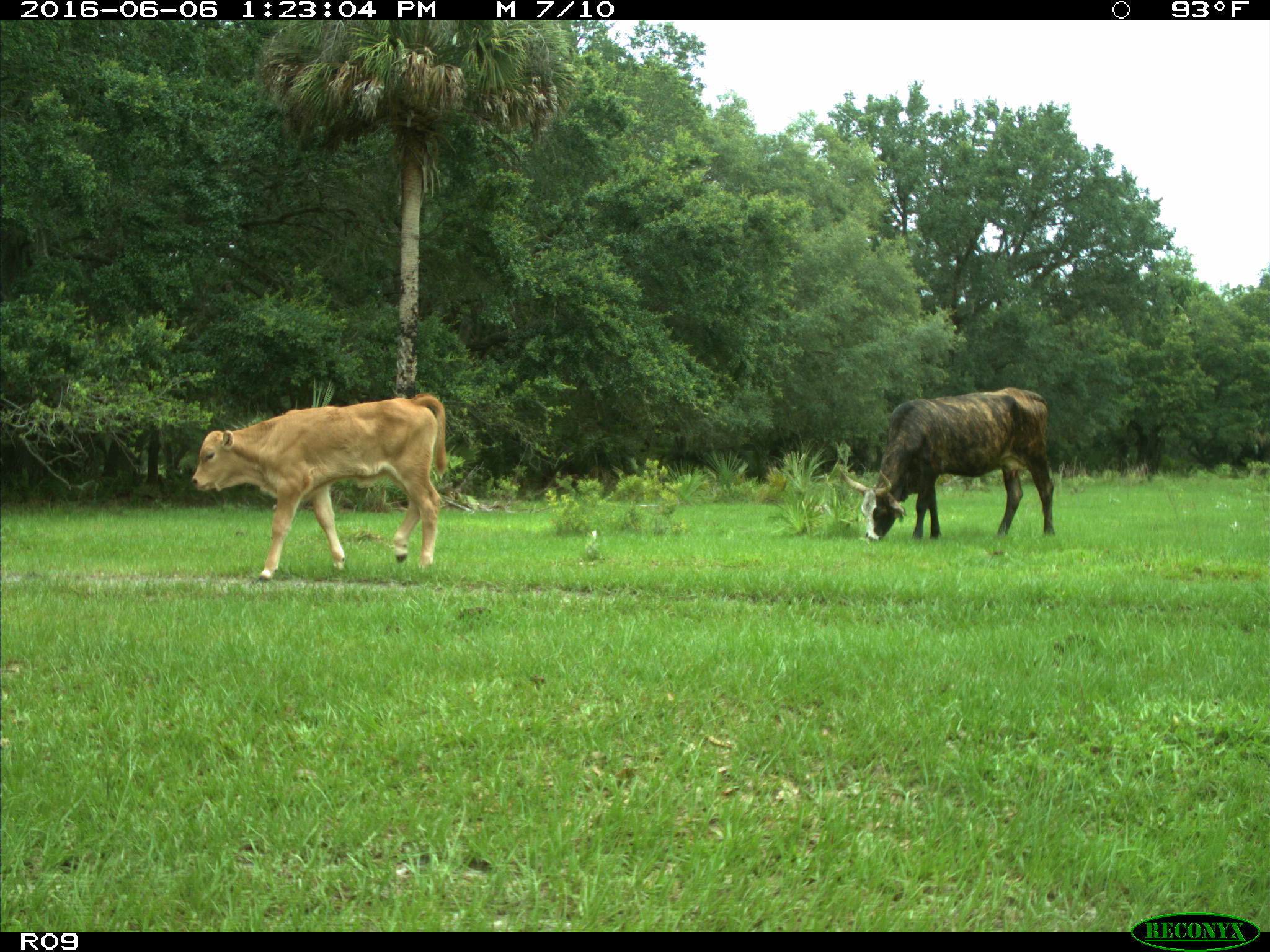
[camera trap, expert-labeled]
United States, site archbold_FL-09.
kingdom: Animalia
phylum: Chordata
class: Mammalia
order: Artiodactyla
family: Bovidae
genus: Bos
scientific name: Bos taurus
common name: domestic cow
Bos taurus (domestic cow).